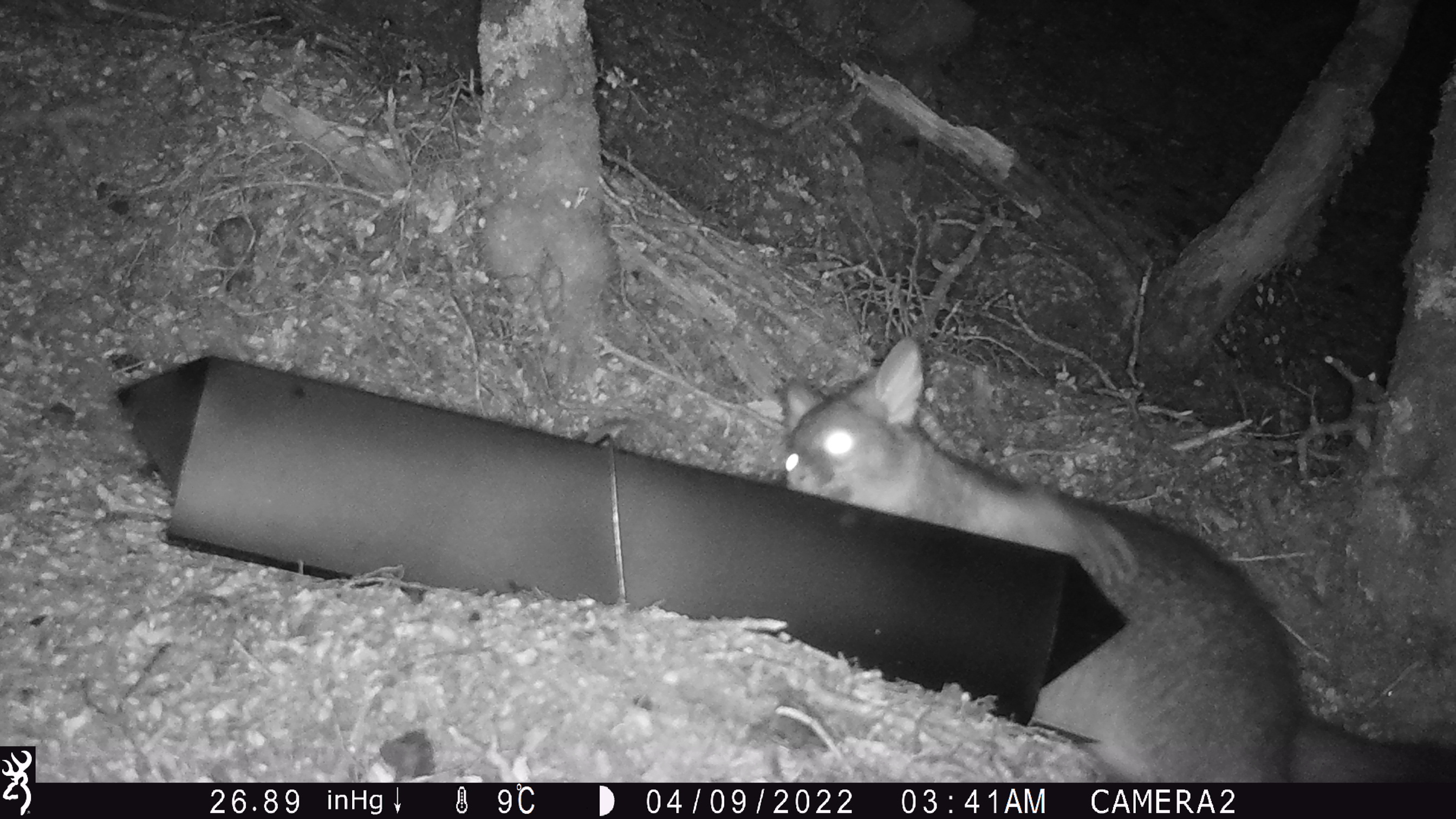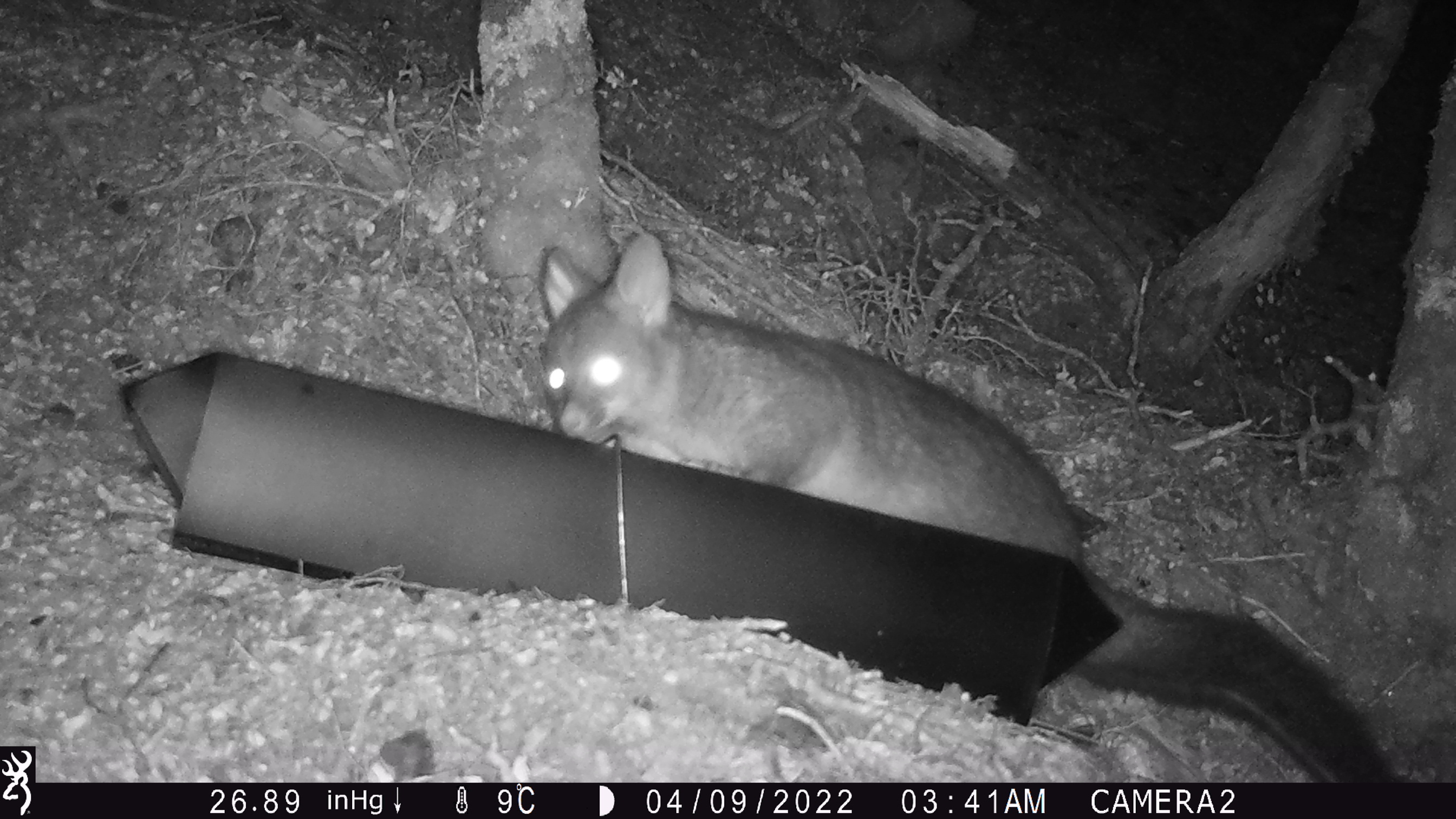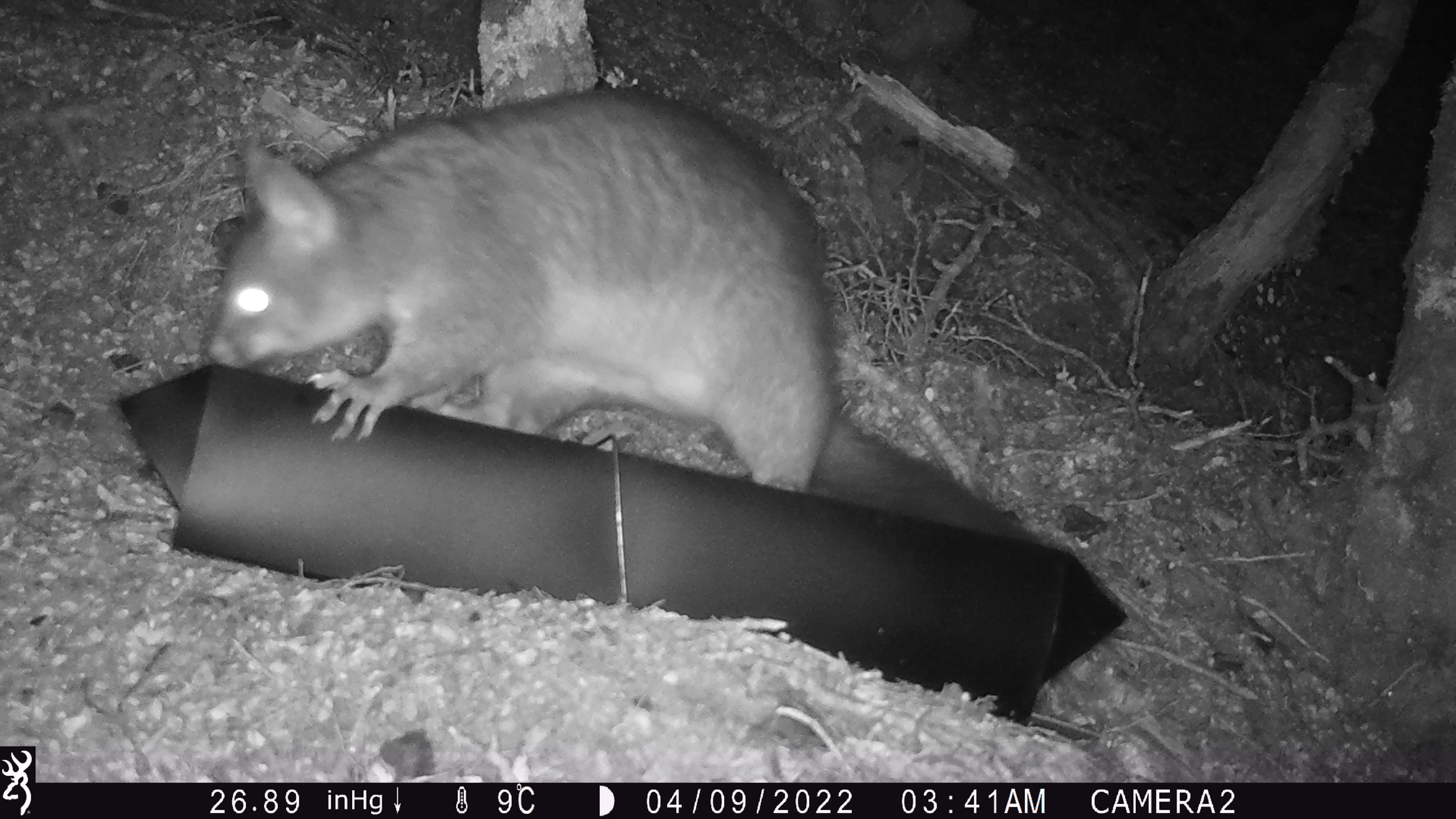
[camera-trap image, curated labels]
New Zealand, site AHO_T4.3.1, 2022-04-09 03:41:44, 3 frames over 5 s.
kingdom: Animalia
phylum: Chordata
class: Mammalia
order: Diprotodontia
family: Phalangeridae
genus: Trichosurus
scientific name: Trichosurus vulpecula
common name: common brushtail possum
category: possum